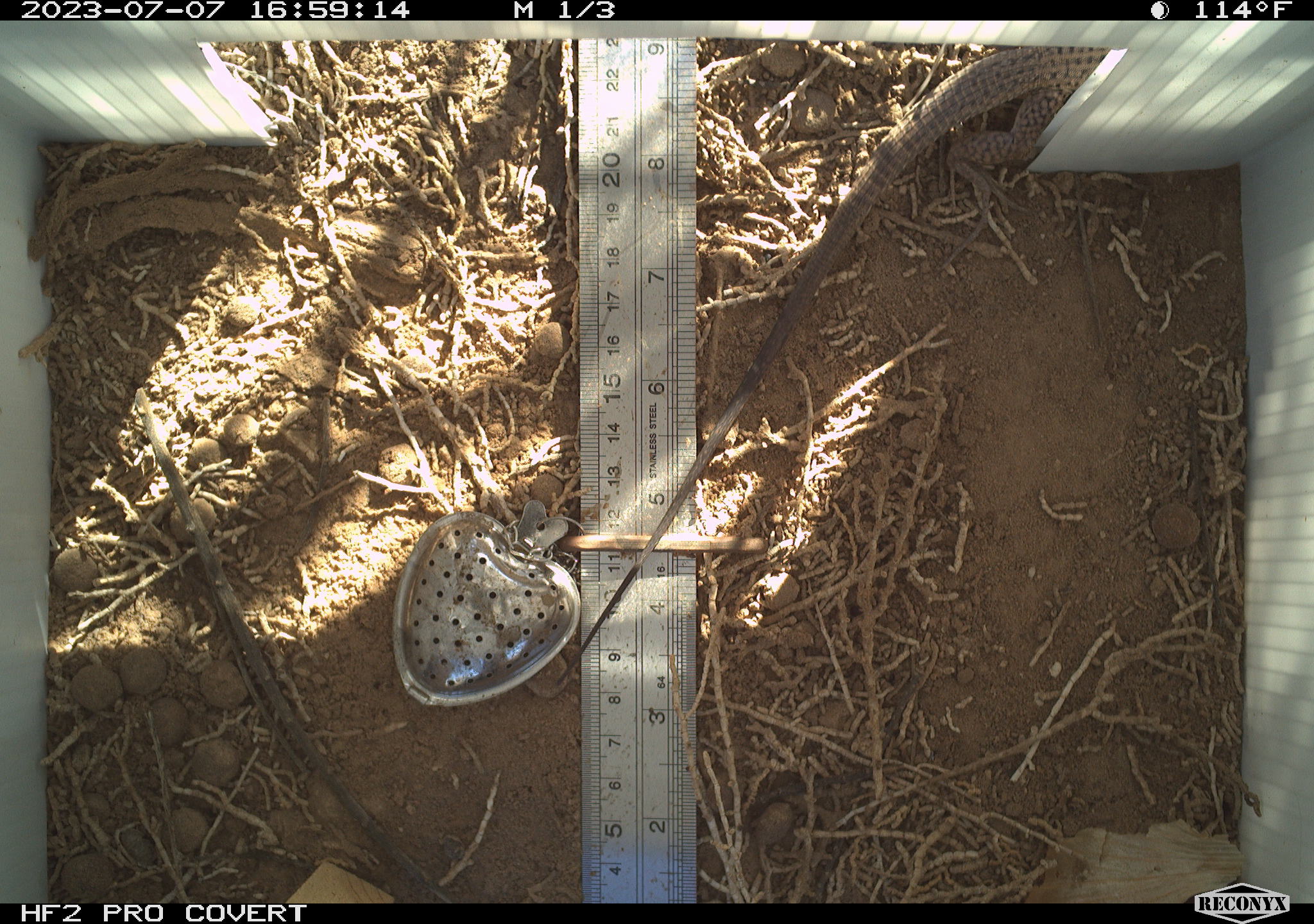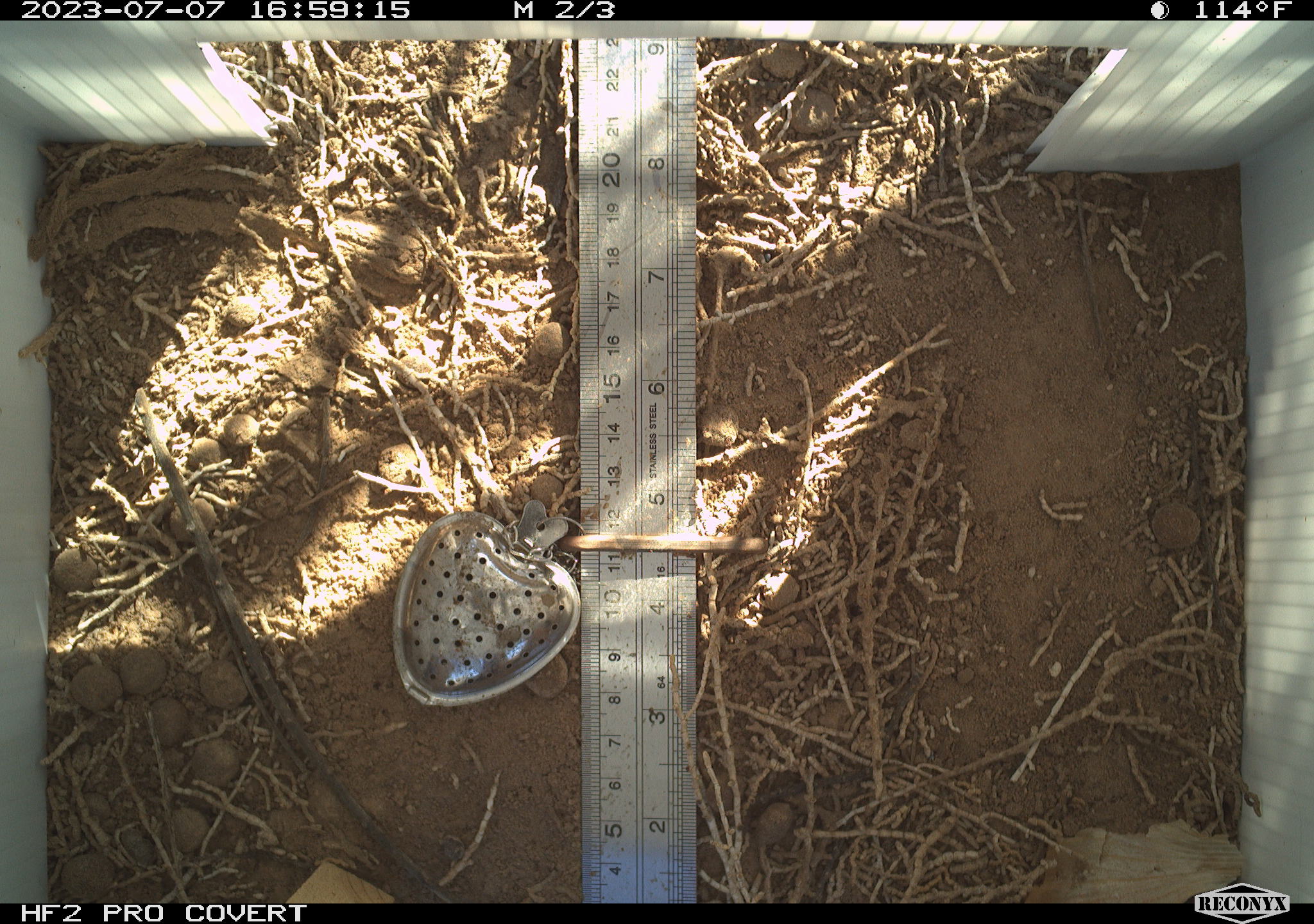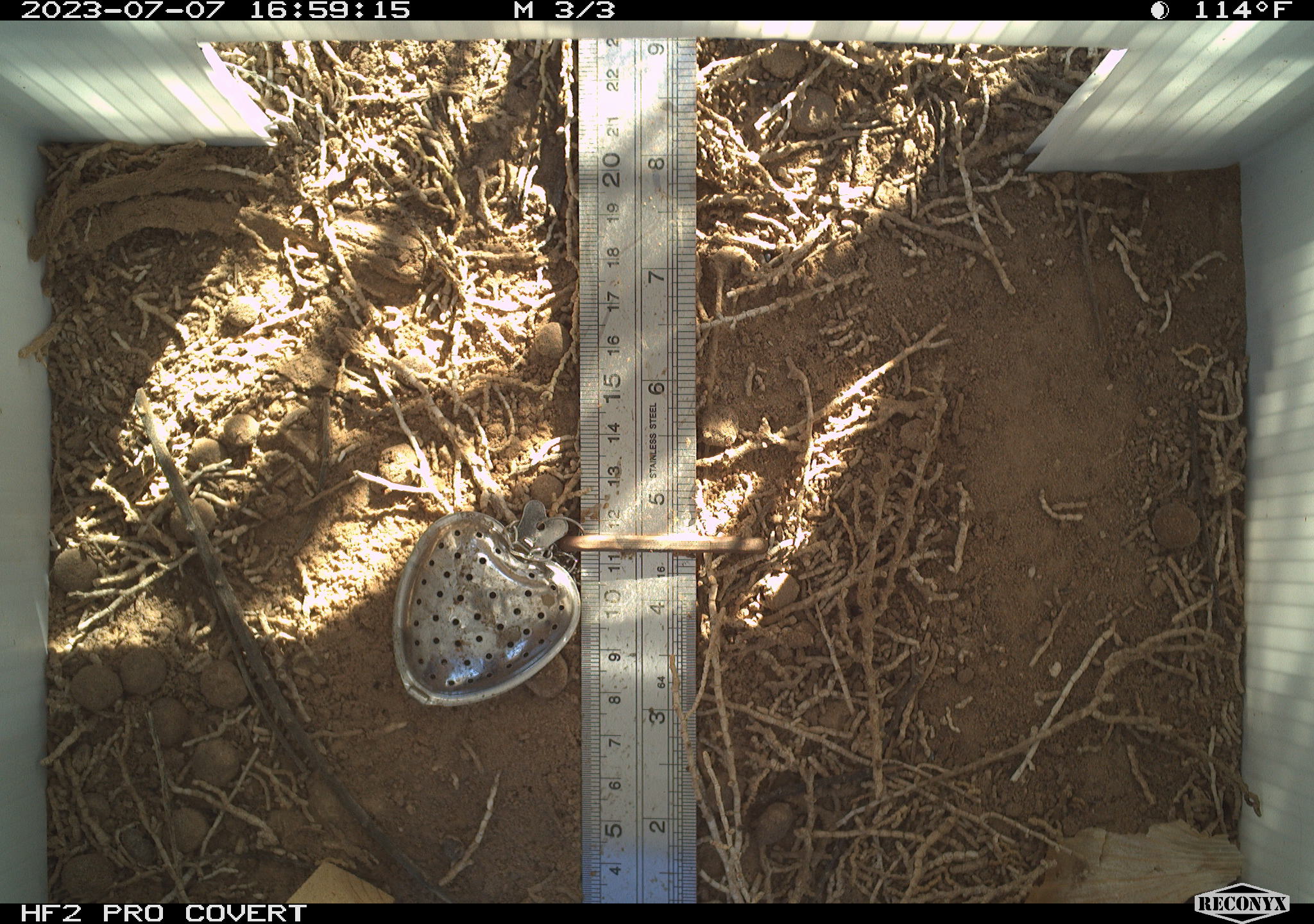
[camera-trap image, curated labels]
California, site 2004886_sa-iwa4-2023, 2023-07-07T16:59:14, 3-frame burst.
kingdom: Animalia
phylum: Chordata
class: Reptilia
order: Squamata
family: Teiidae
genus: Aspidoscelis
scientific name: Aspidoscelis tigris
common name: western whiptail